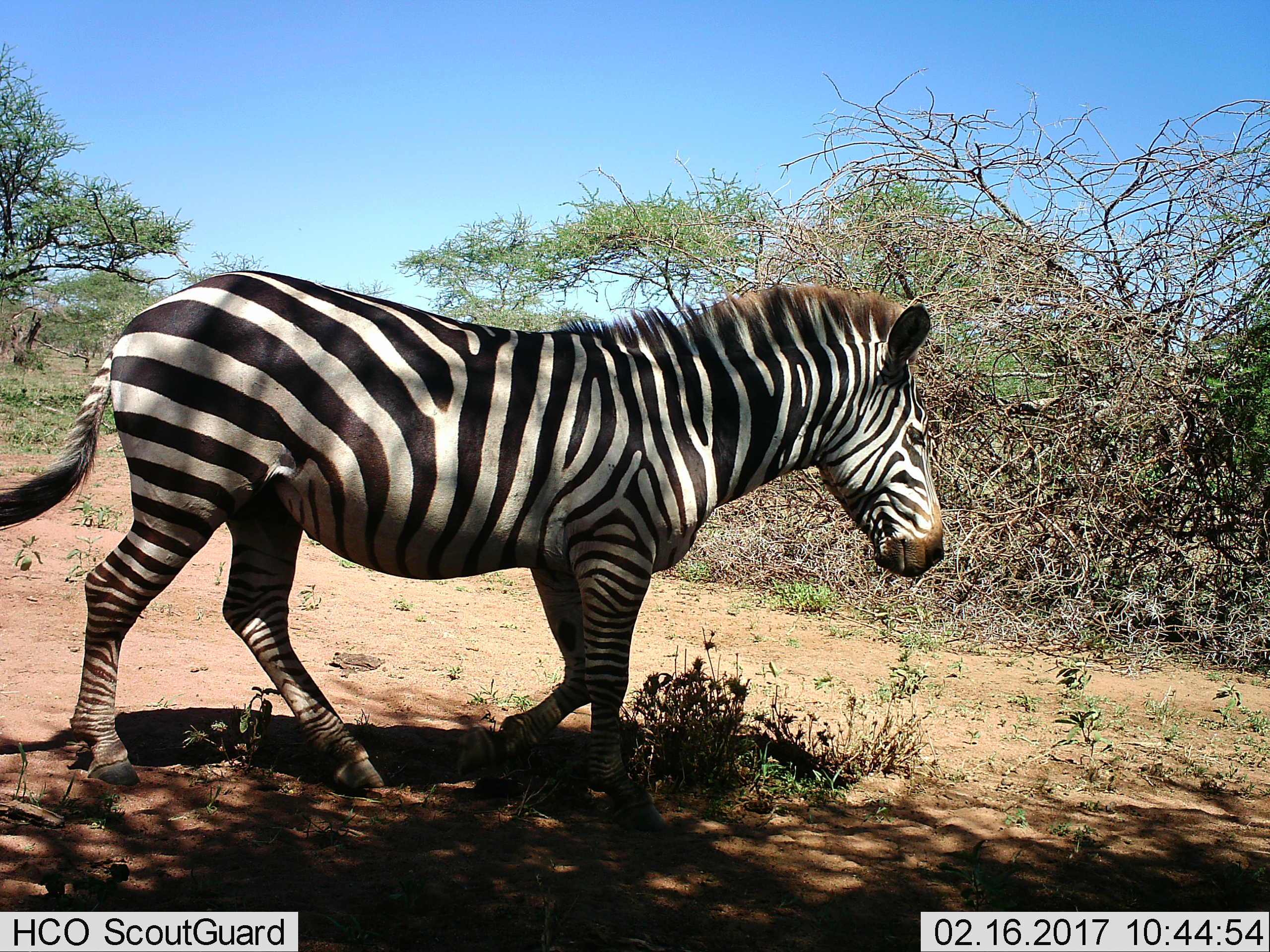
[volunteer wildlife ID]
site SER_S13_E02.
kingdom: Animalia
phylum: Chordata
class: Mammalia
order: Perissodactyla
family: Equidae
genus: Equus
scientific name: Equus quagga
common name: plains zebra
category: zebraplains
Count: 1.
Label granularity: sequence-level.